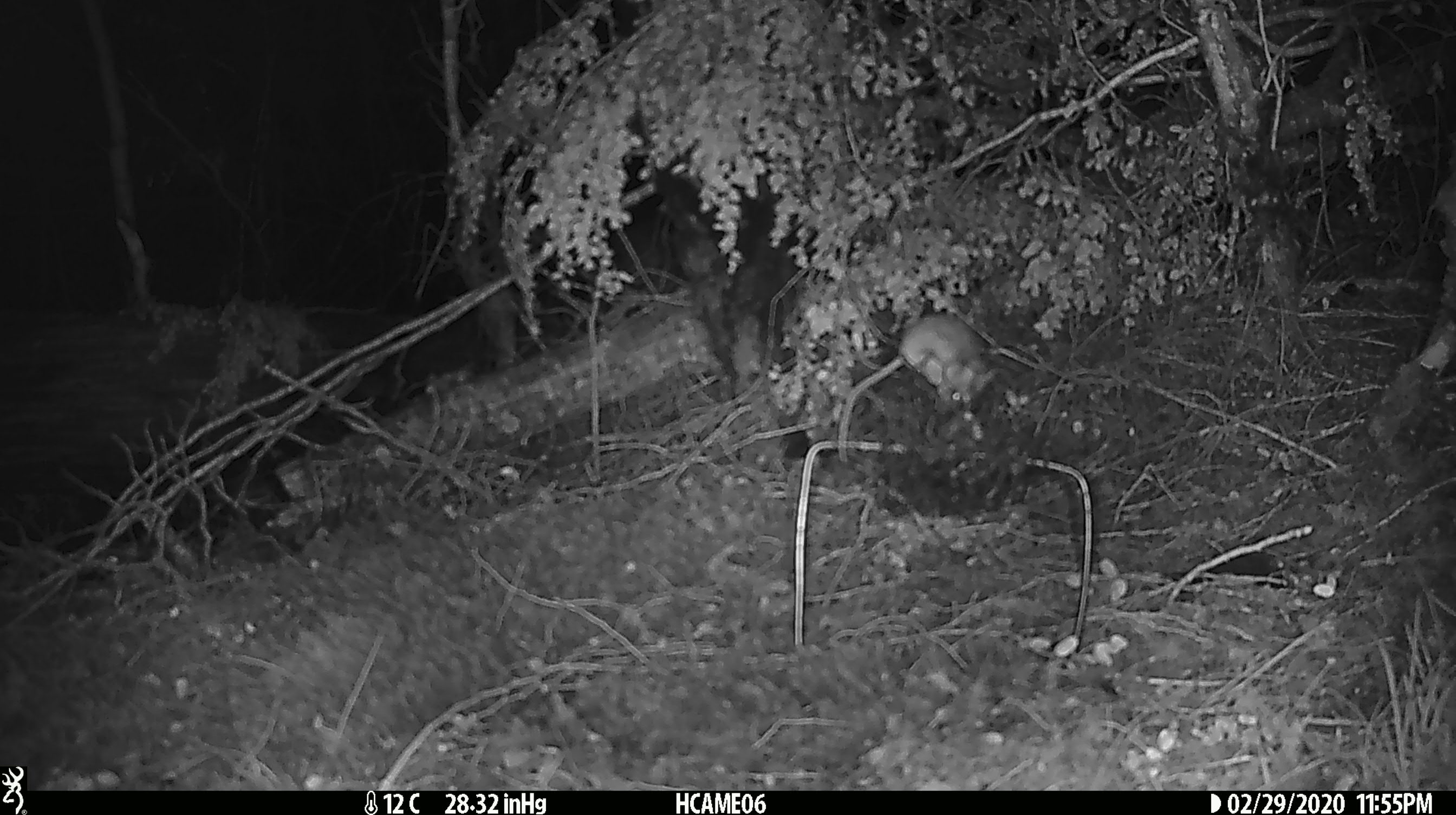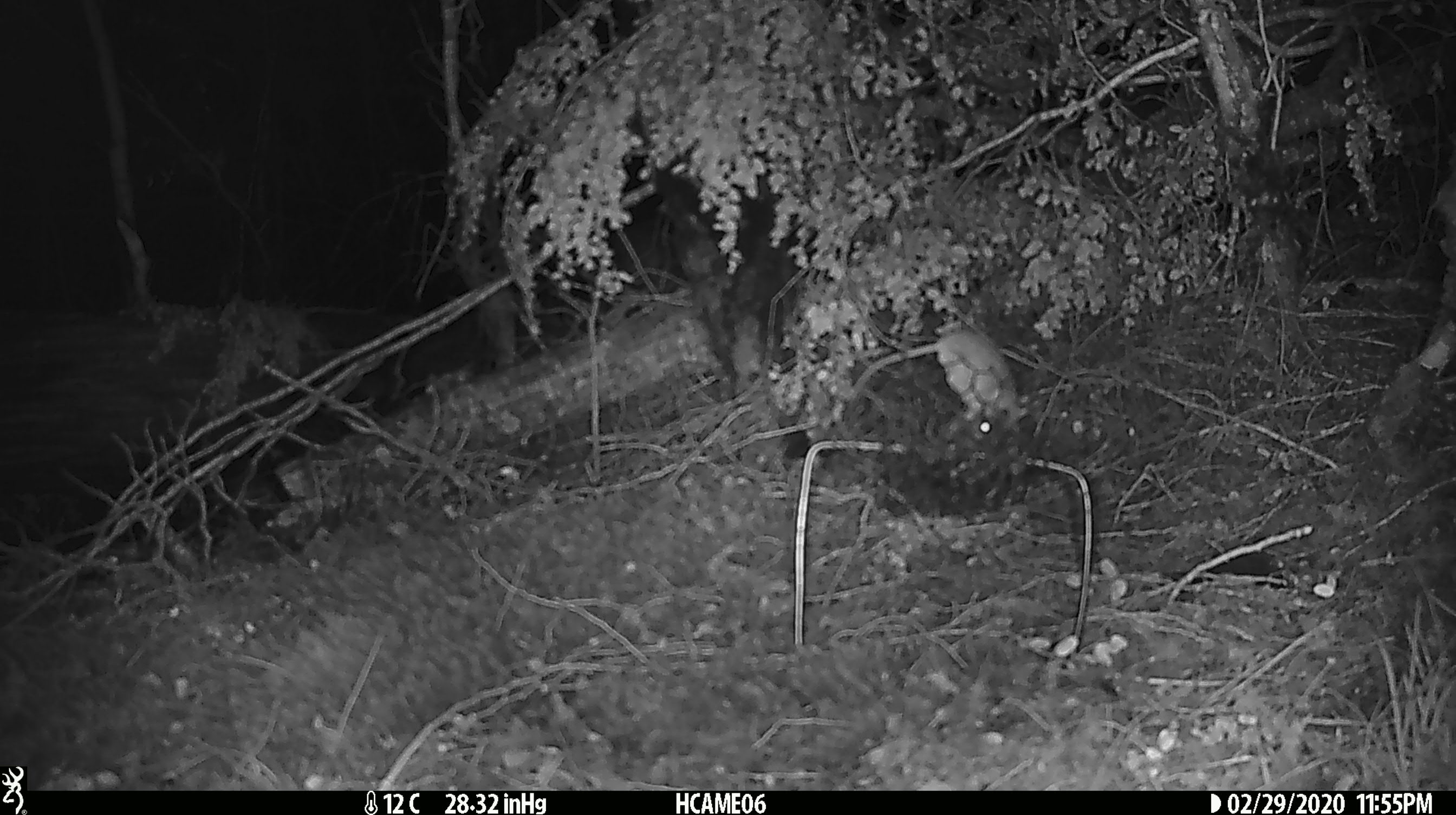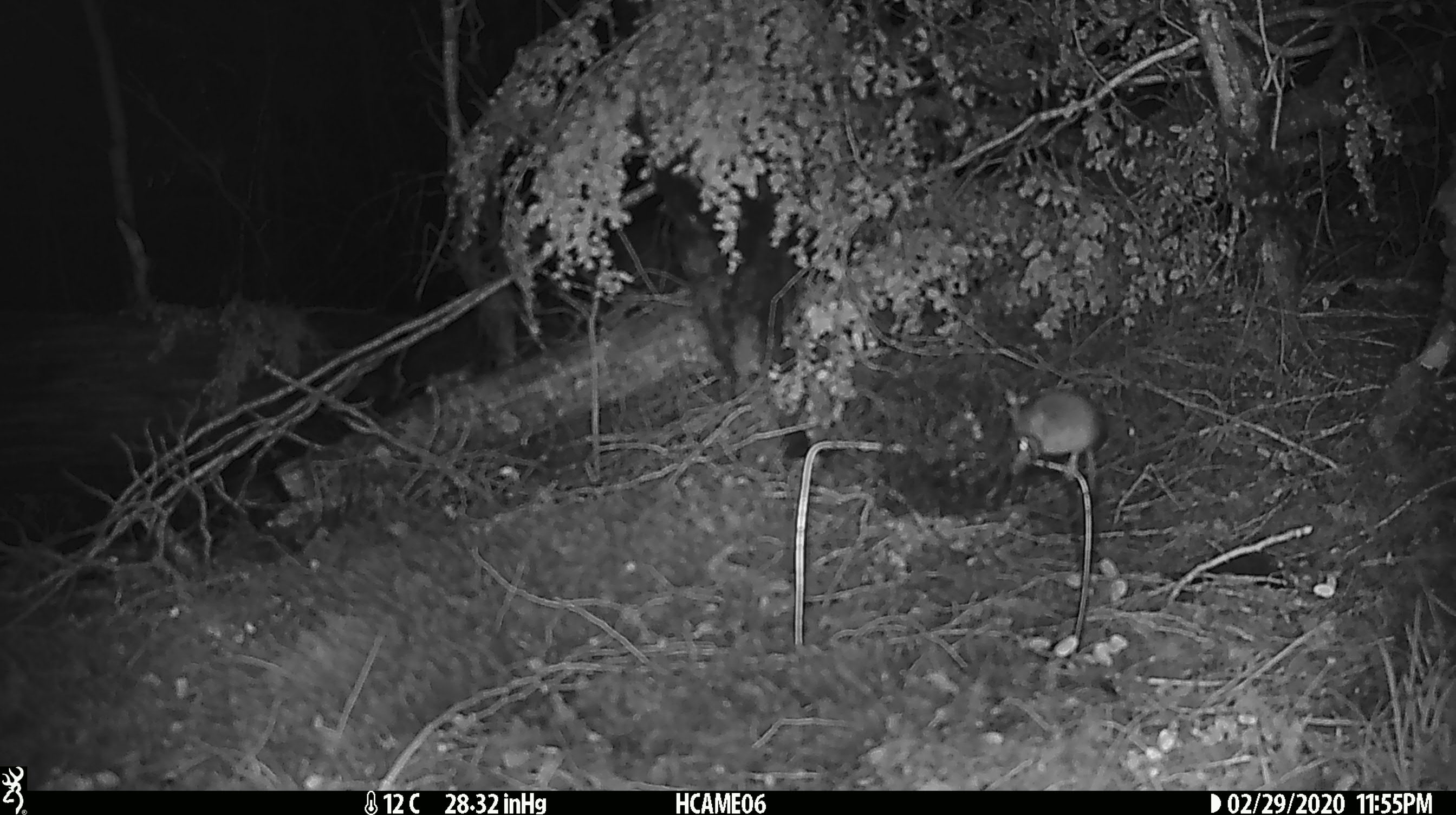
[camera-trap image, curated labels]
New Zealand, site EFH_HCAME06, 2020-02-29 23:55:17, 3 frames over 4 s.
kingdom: Animalia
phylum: Chordata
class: Mammalia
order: Rodentia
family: Muridae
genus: Mus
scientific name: Mus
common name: mouse